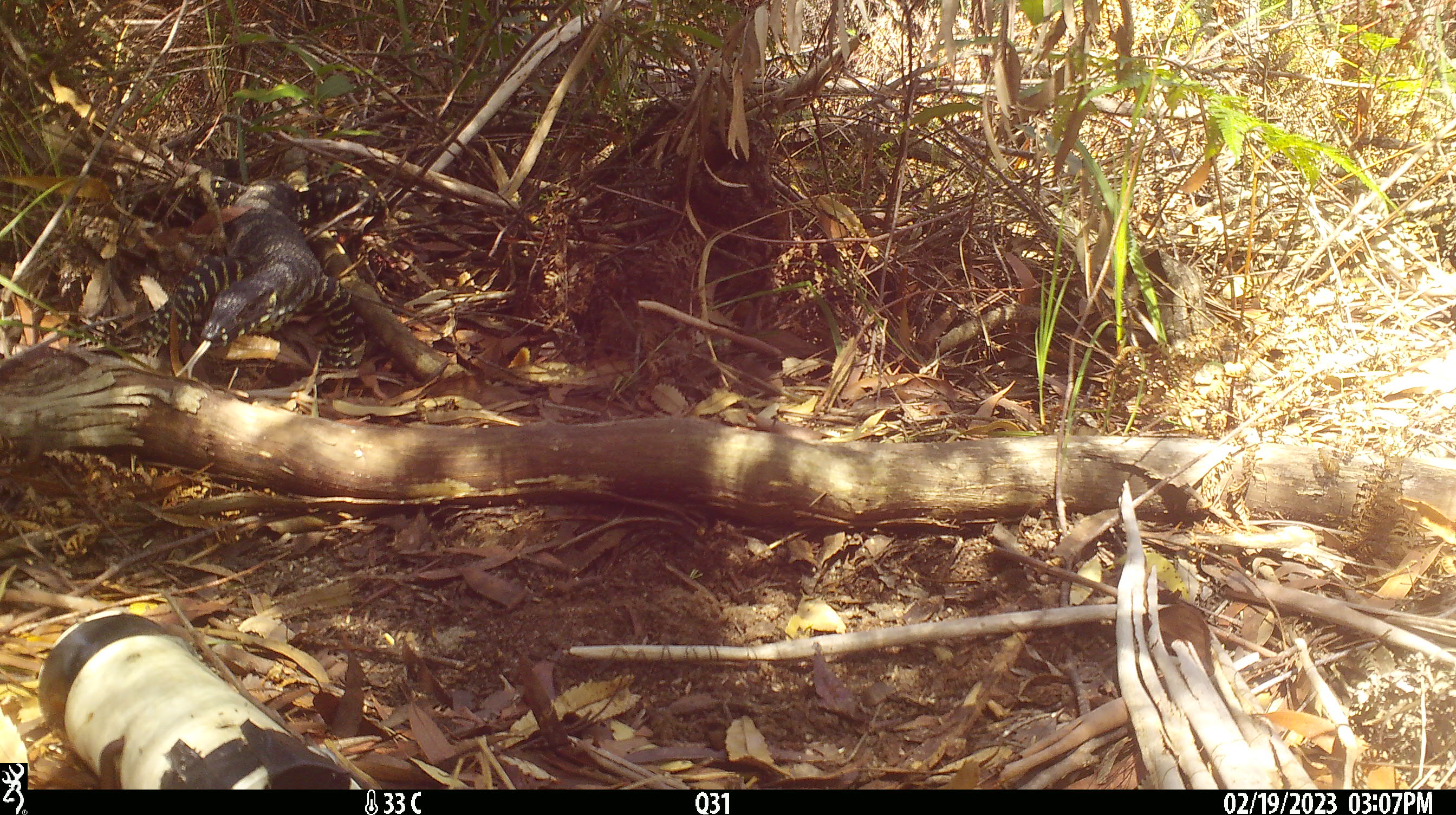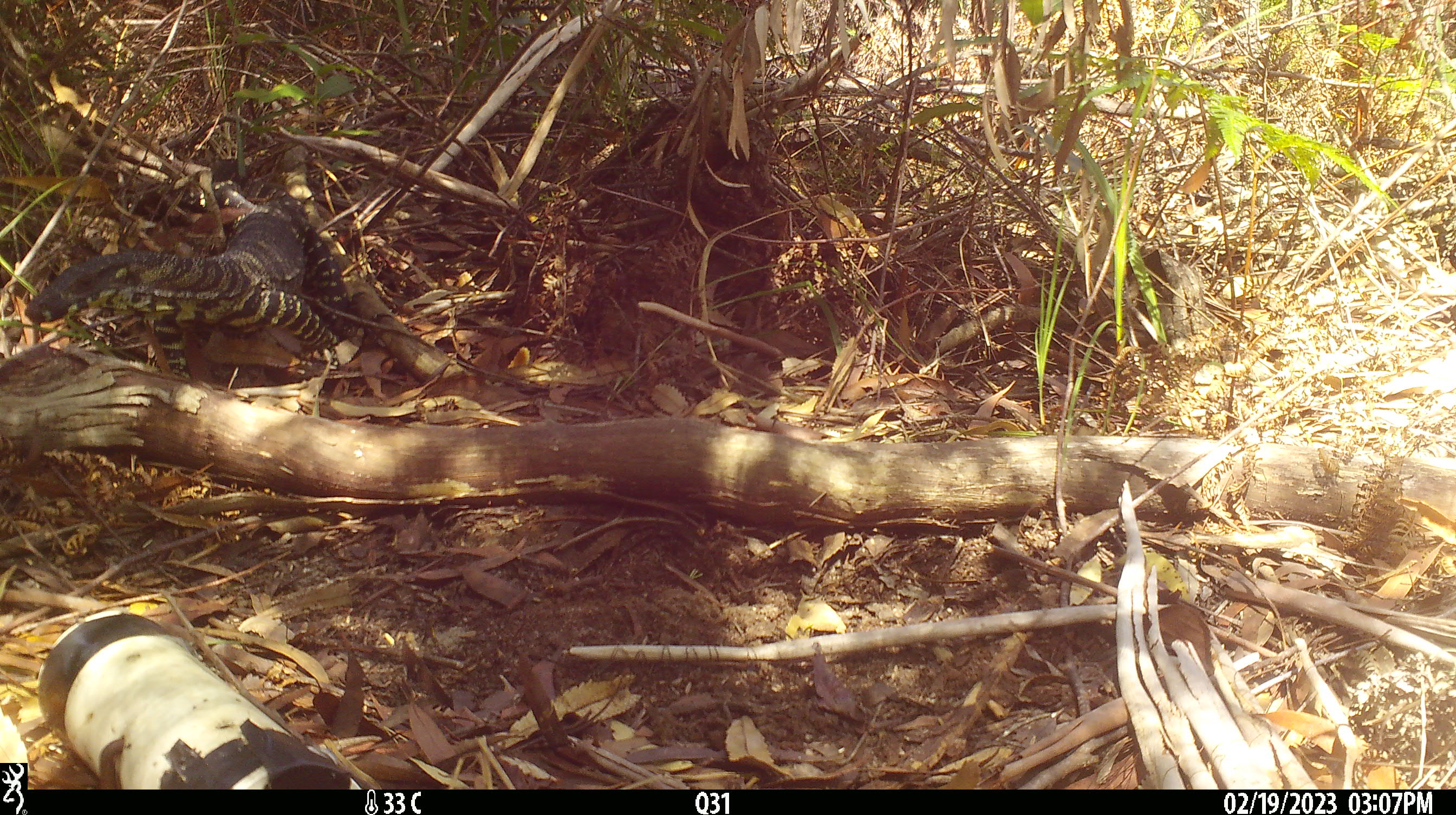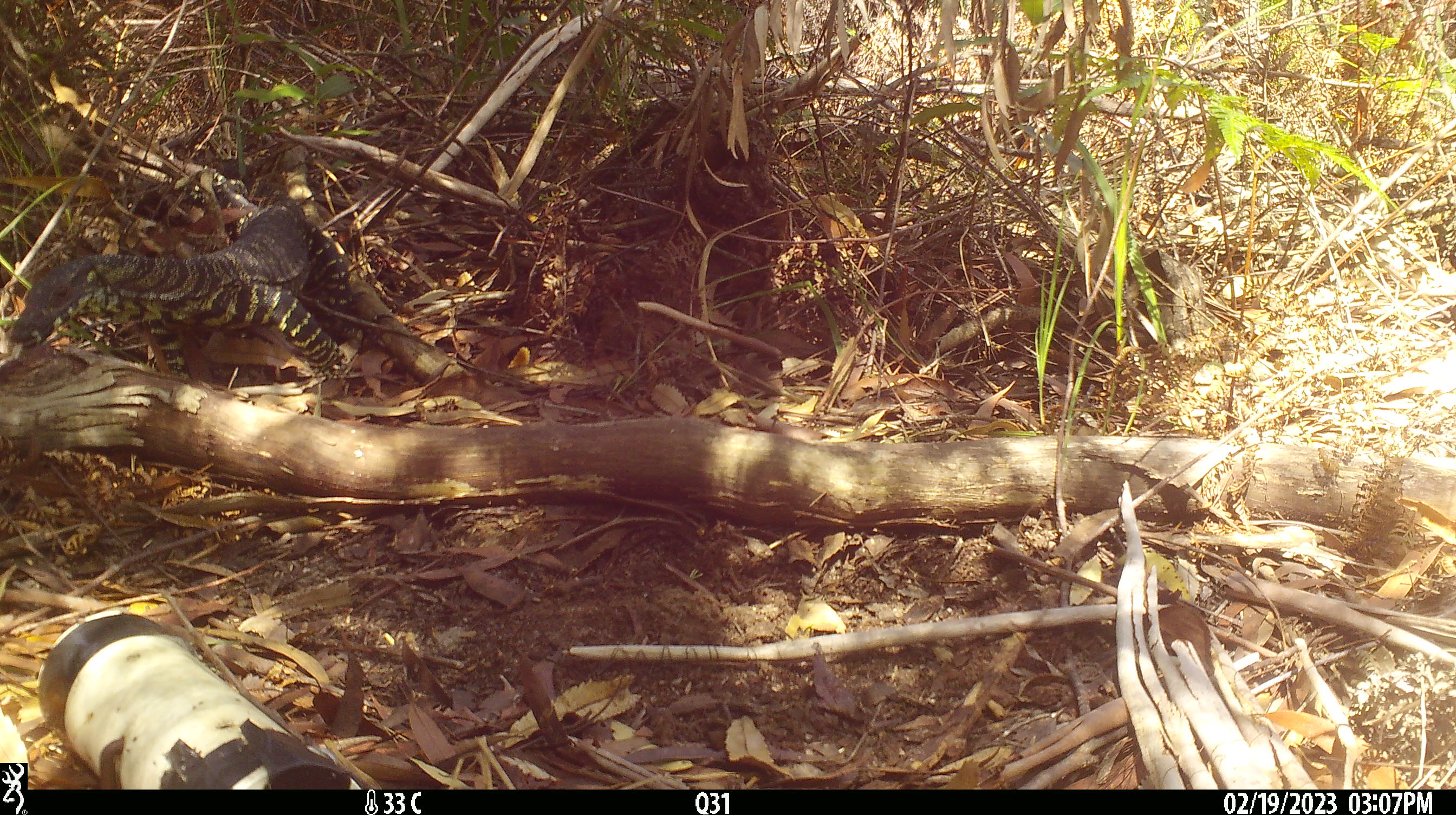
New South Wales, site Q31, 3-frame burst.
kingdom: Animalia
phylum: Chordata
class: Reptilia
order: Squamata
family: Varanidae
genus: Varanus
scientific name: Varanus varius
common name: lace monitor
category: goanna